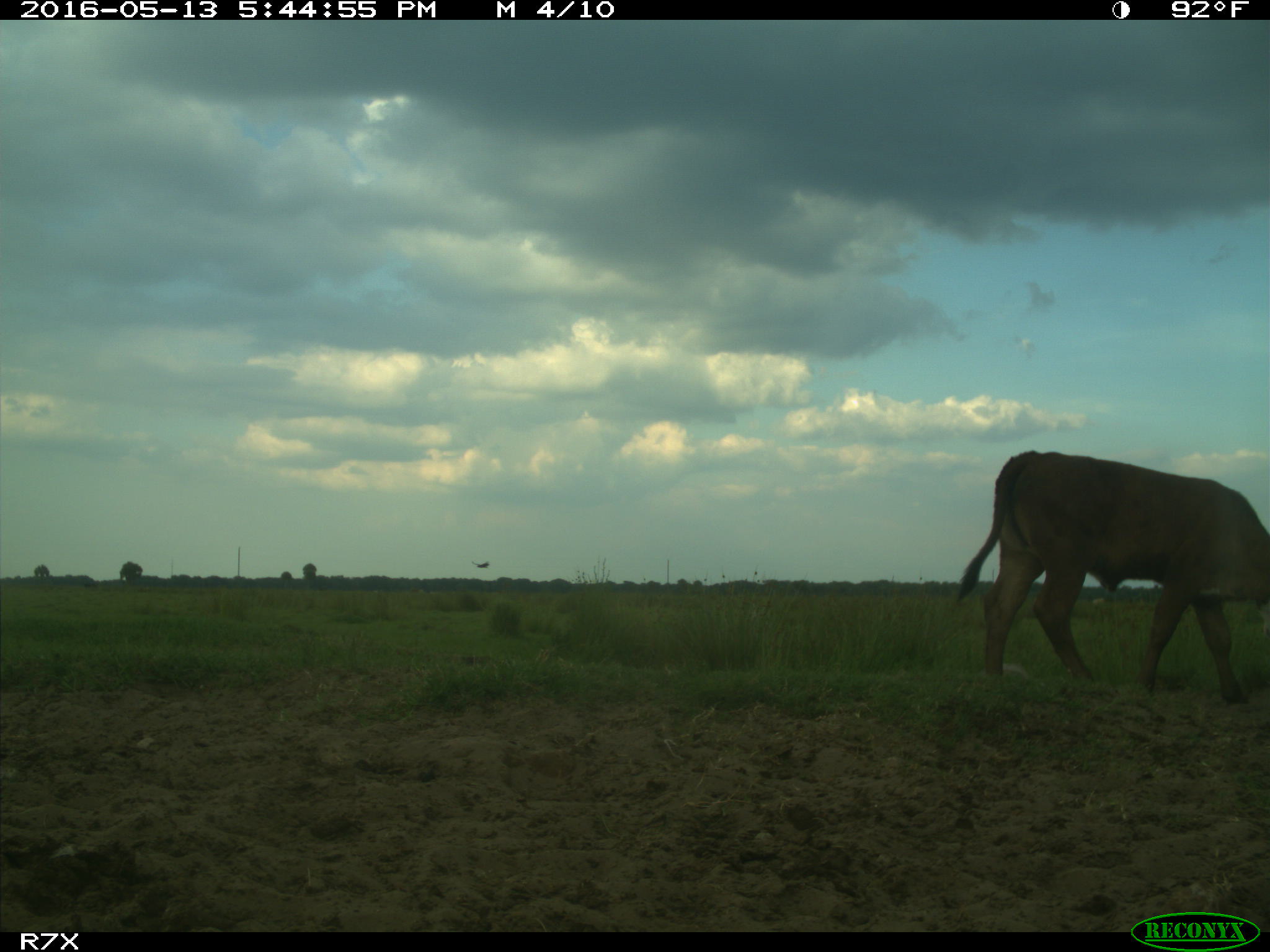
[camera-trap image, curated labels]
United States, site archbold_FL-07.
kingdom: Animalia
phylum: Chordata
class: Mammalia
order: Artiodactyla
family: Bovidae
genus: Bos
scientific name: Bos taurus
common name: domestic cow